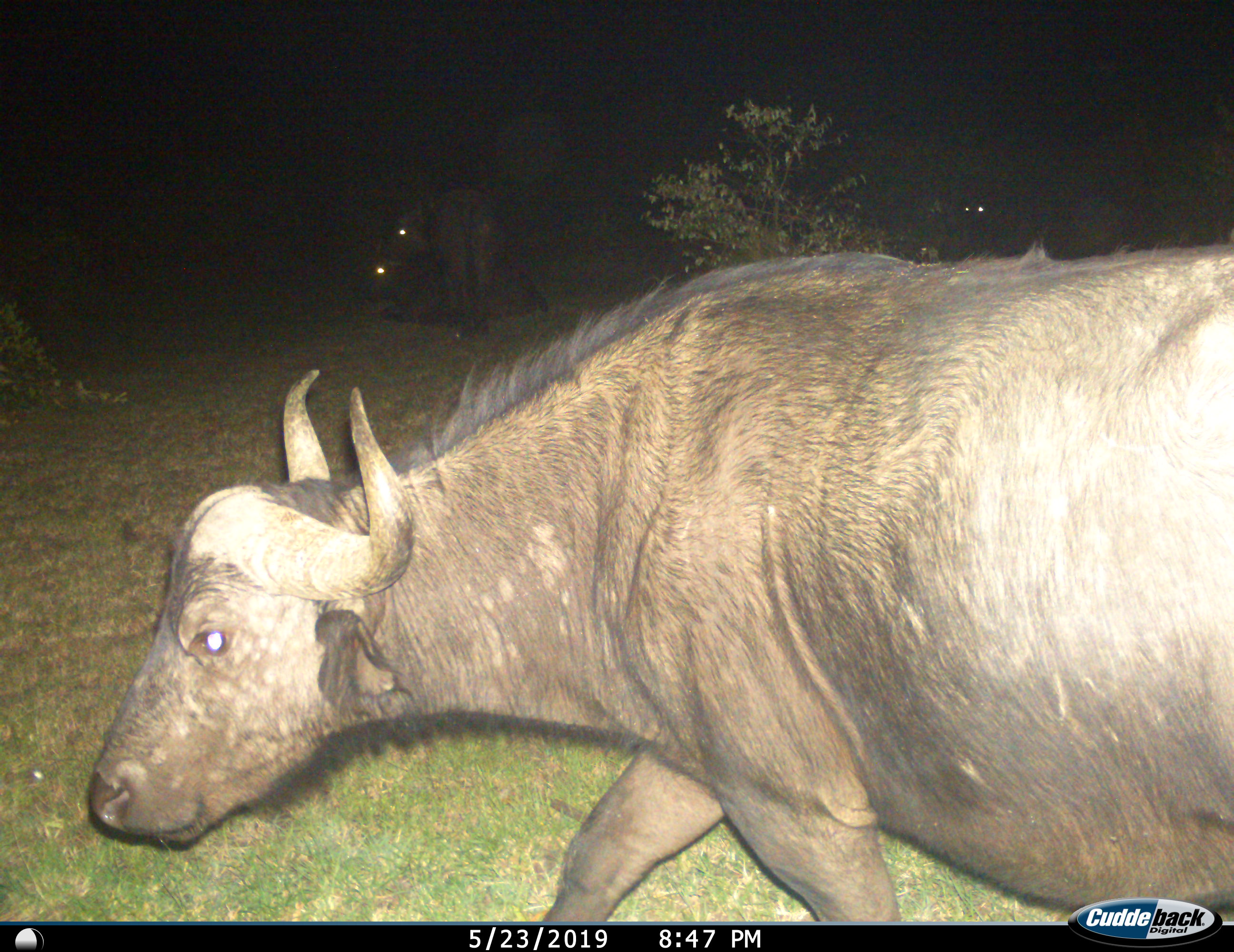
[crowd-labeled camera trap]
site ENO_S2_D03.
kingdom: Animalia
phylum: Chordata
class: Mammalia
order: Artiodactyla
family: Bovidae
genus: Syncerus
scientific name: Syncerus caffer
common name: african buffalo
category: buffalo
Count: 3.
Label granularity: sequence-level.